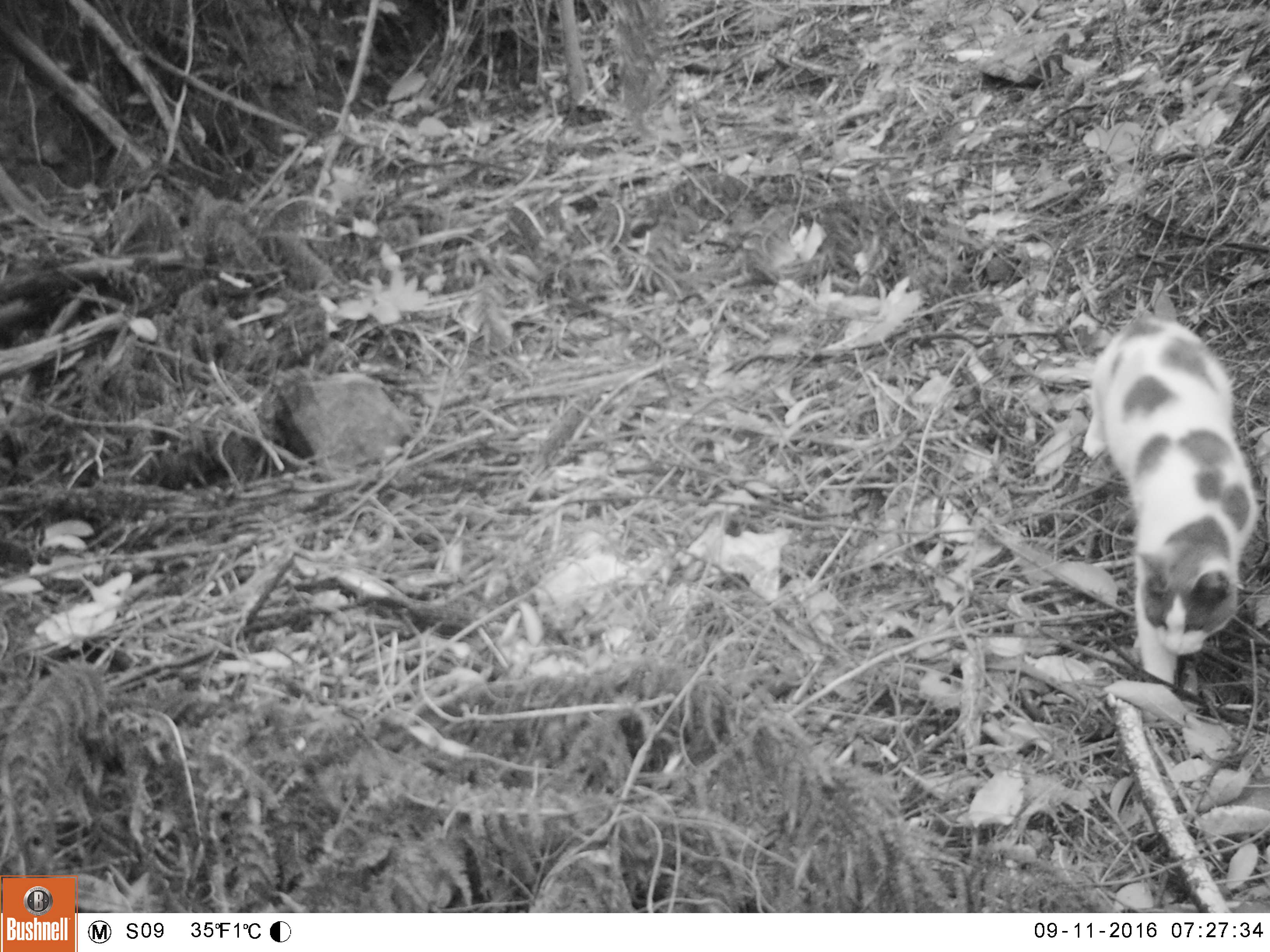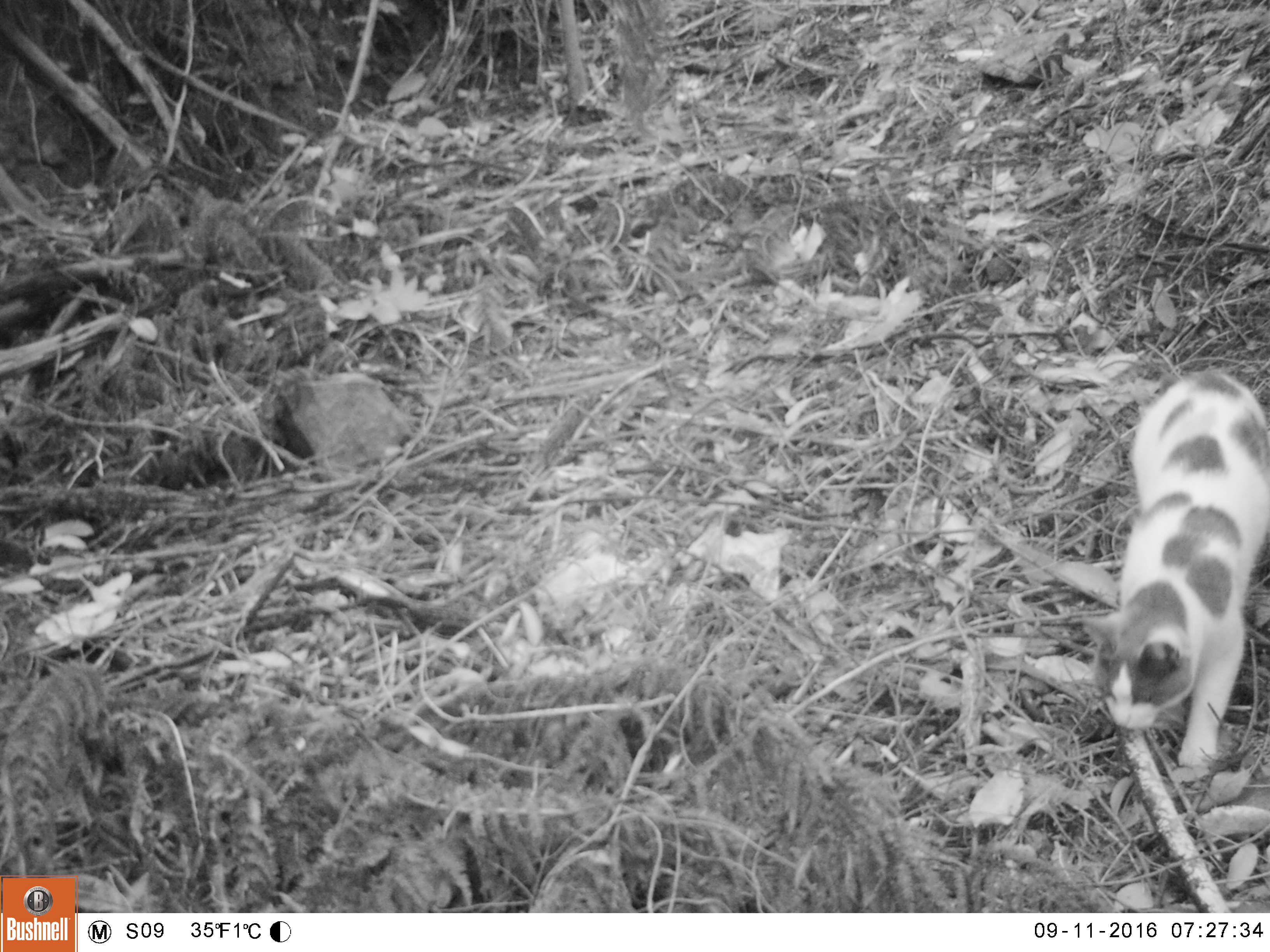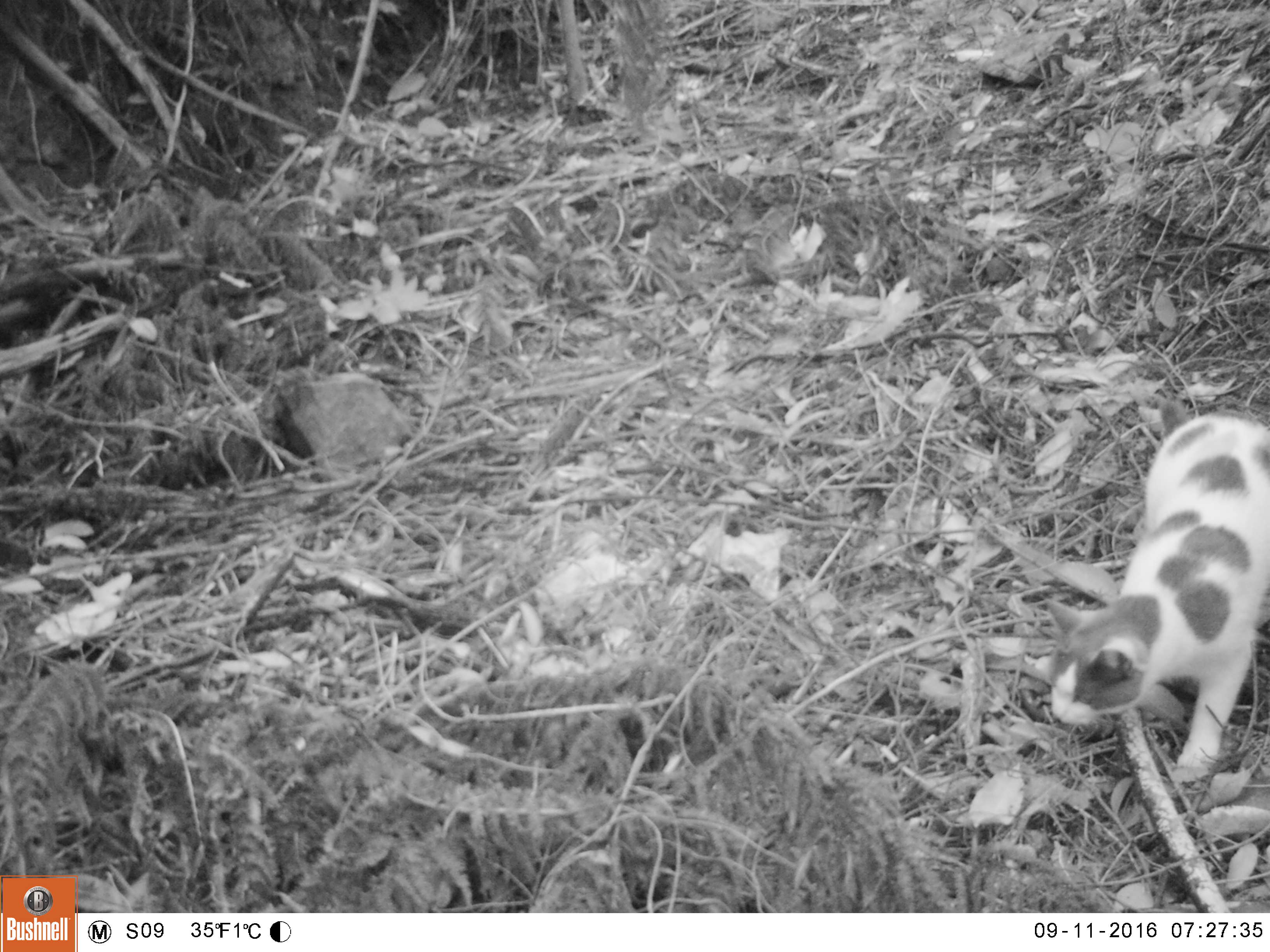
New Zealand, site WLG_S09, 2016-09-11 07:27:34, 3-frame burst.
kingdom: Animalia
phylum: Chordata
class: Mammalia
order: Carnivora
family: Felidae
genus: Felis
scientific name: Felis catus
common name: domestic cat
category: cat